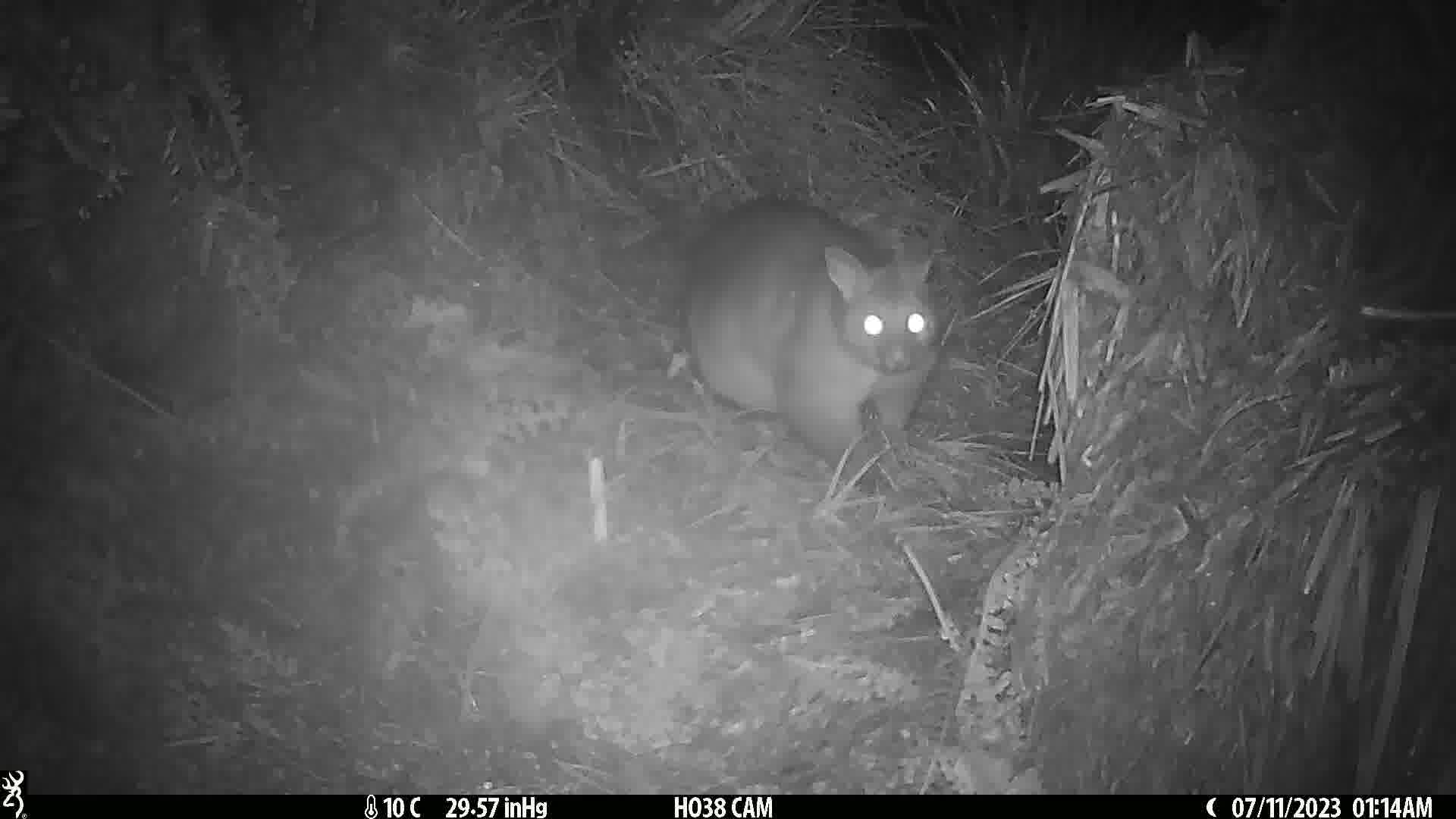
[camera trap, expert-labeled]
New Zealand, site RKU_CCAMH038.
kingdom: Animalia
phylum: Chordata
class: Mammalia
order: Diprotodontia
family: Phalangeridae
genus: Trichosurus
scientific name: Trichosurus vulpecula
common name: common brushtail possum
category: possum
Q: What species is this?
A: Possum (common brushtail possum) (Trichosurus vulpecula).